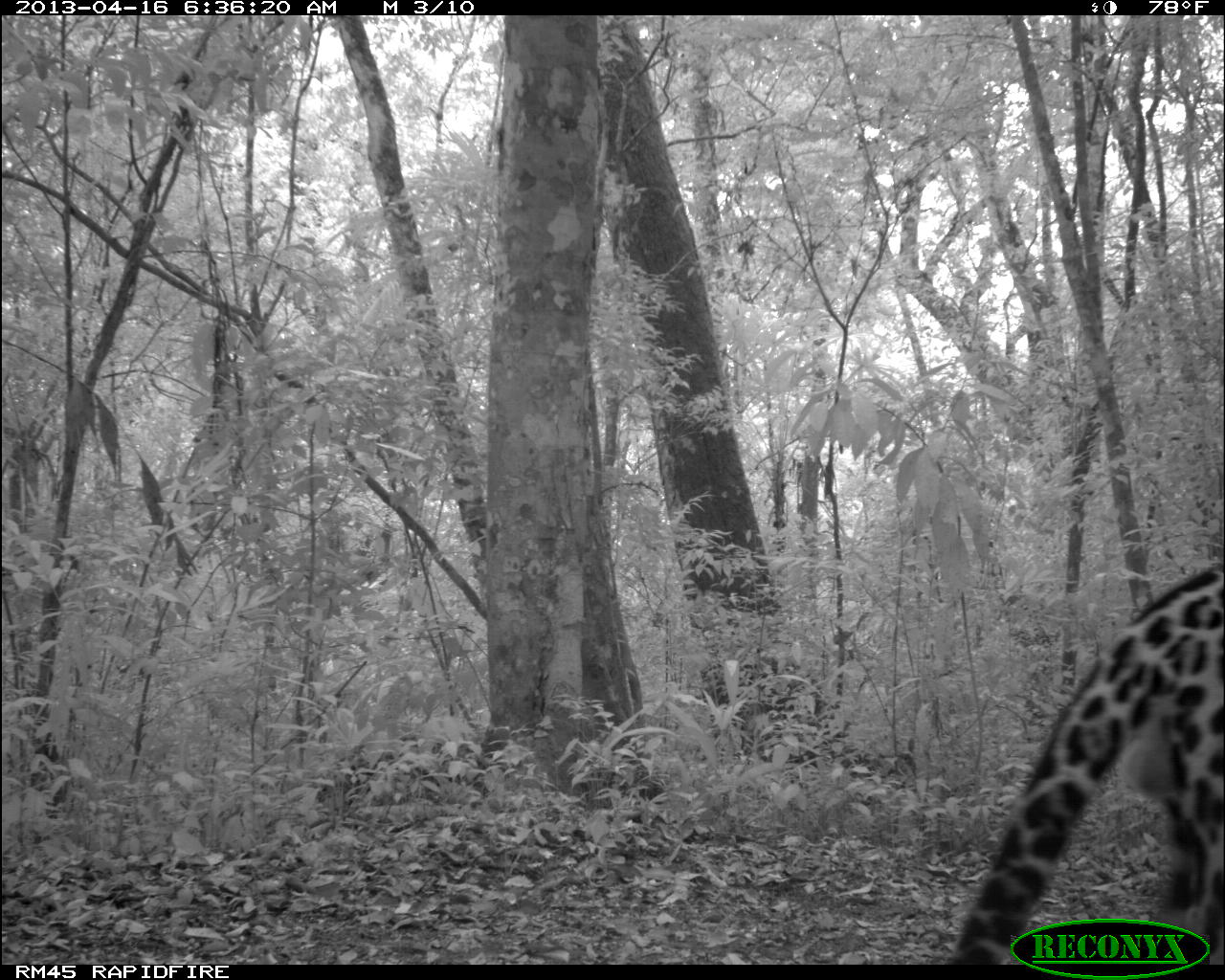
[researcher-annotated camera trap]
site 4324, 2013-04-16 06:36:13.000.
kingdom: Animalia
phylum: Chordata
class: Mammalia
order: Carnivora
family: Felidae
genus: Panthera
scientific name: Panthera onca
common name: jaguar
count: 1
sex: male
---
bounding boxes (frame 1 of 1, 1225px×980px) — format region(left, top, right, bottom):
panthera onca: region(944, 551, 1225, 966)